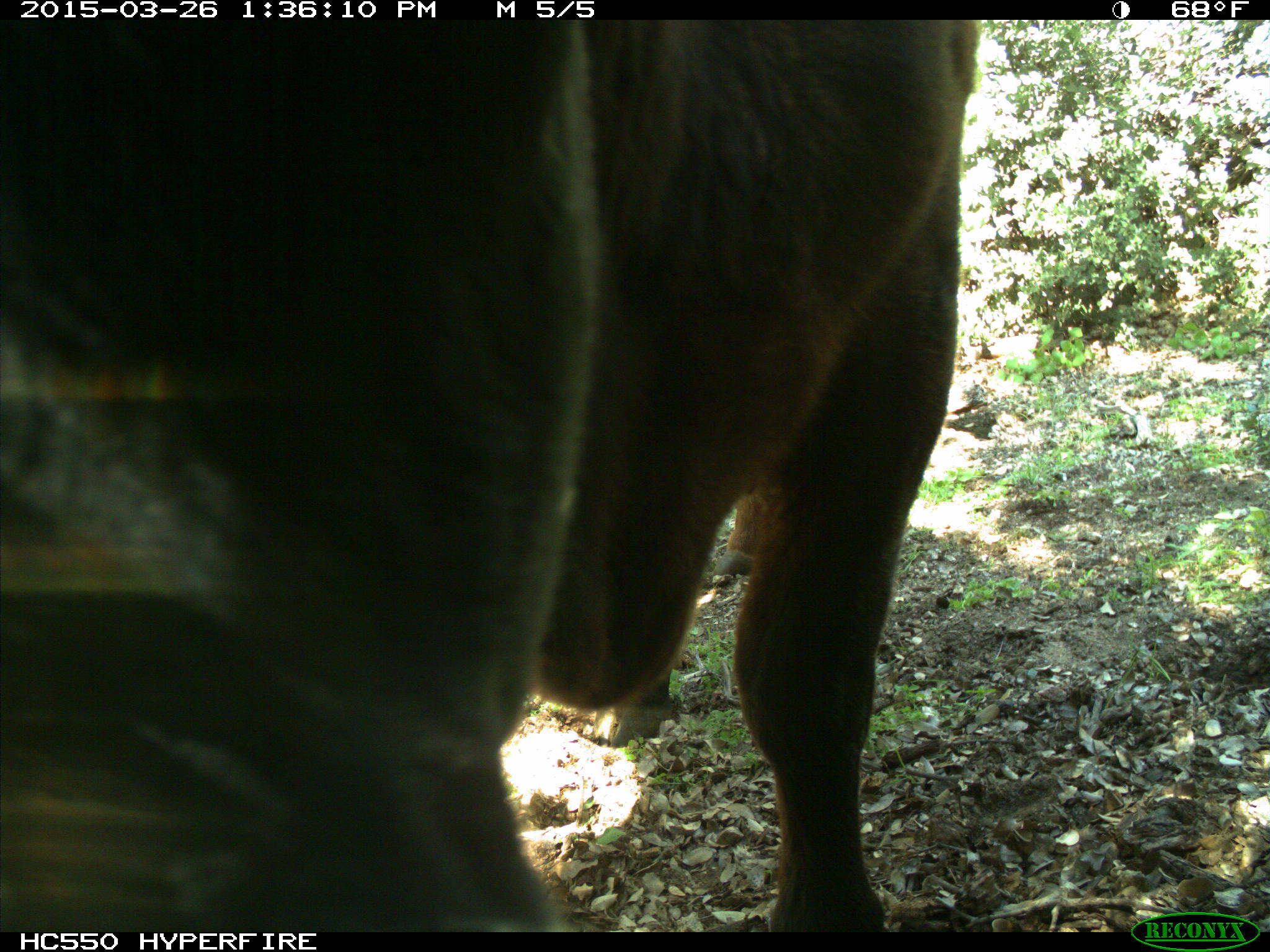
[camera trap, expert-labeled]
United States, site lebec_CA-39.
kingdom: Animalia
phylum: Chordata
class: Mammalia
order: Artiodactyla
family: Bovidae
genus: Bos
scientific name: Bos taurus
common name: domestic cow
Bos taurus (domestic cow).